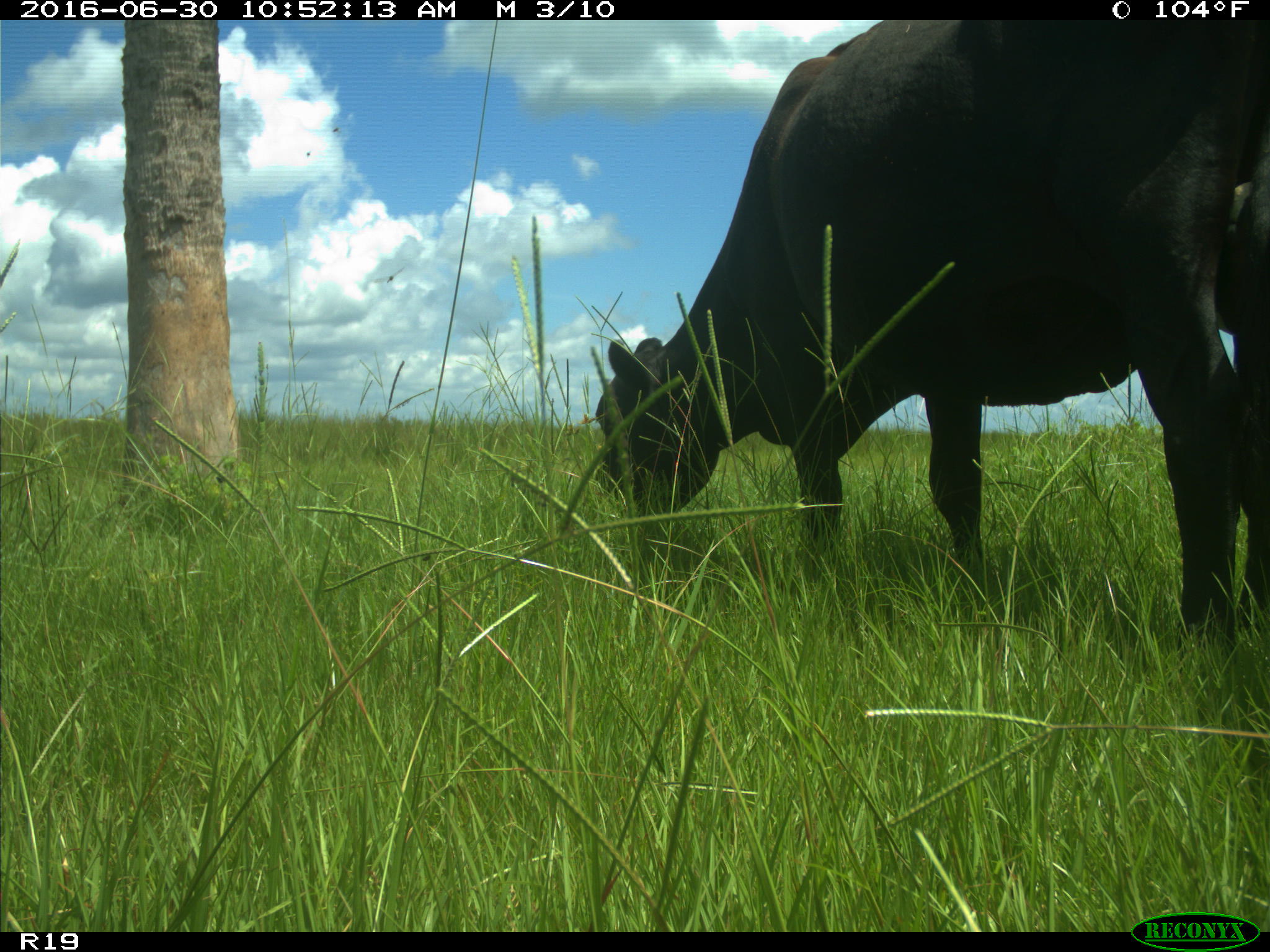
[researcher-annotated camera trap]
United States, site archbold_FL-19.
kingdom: Animalia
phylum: Chordata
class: Mammalia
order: Artiodactyla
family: Bovidae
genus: Bos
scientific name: Bos taurus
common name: domestic cow